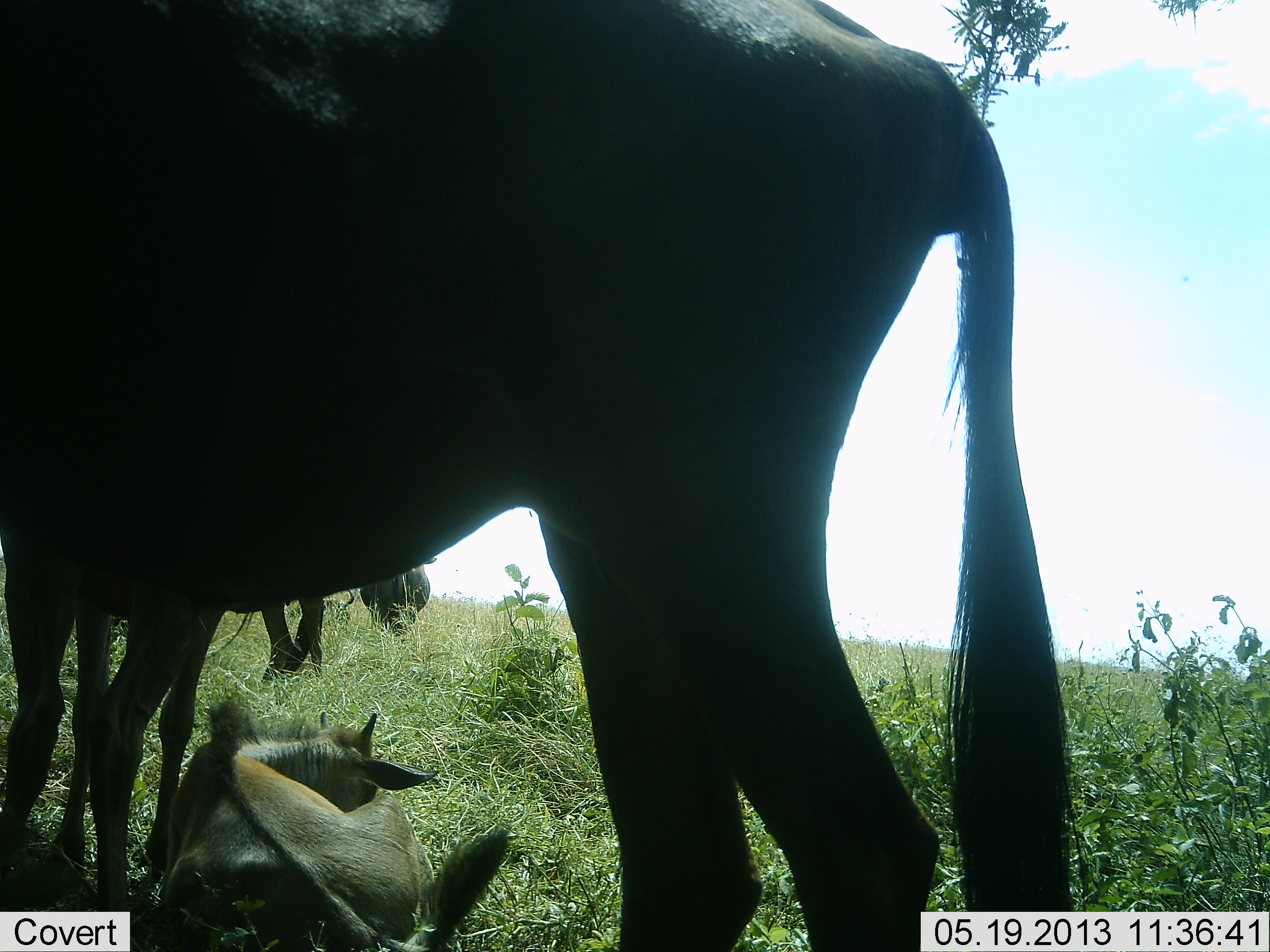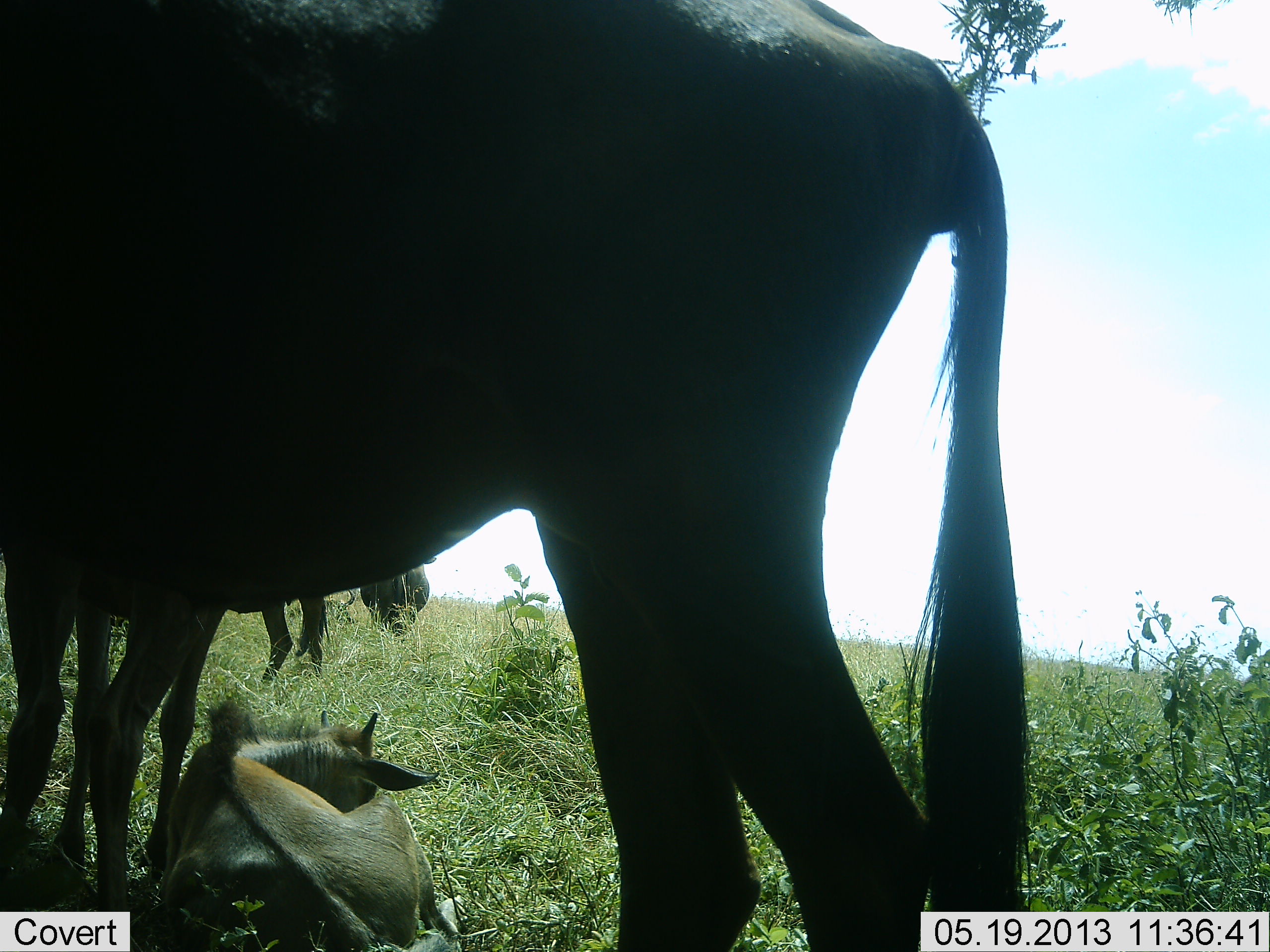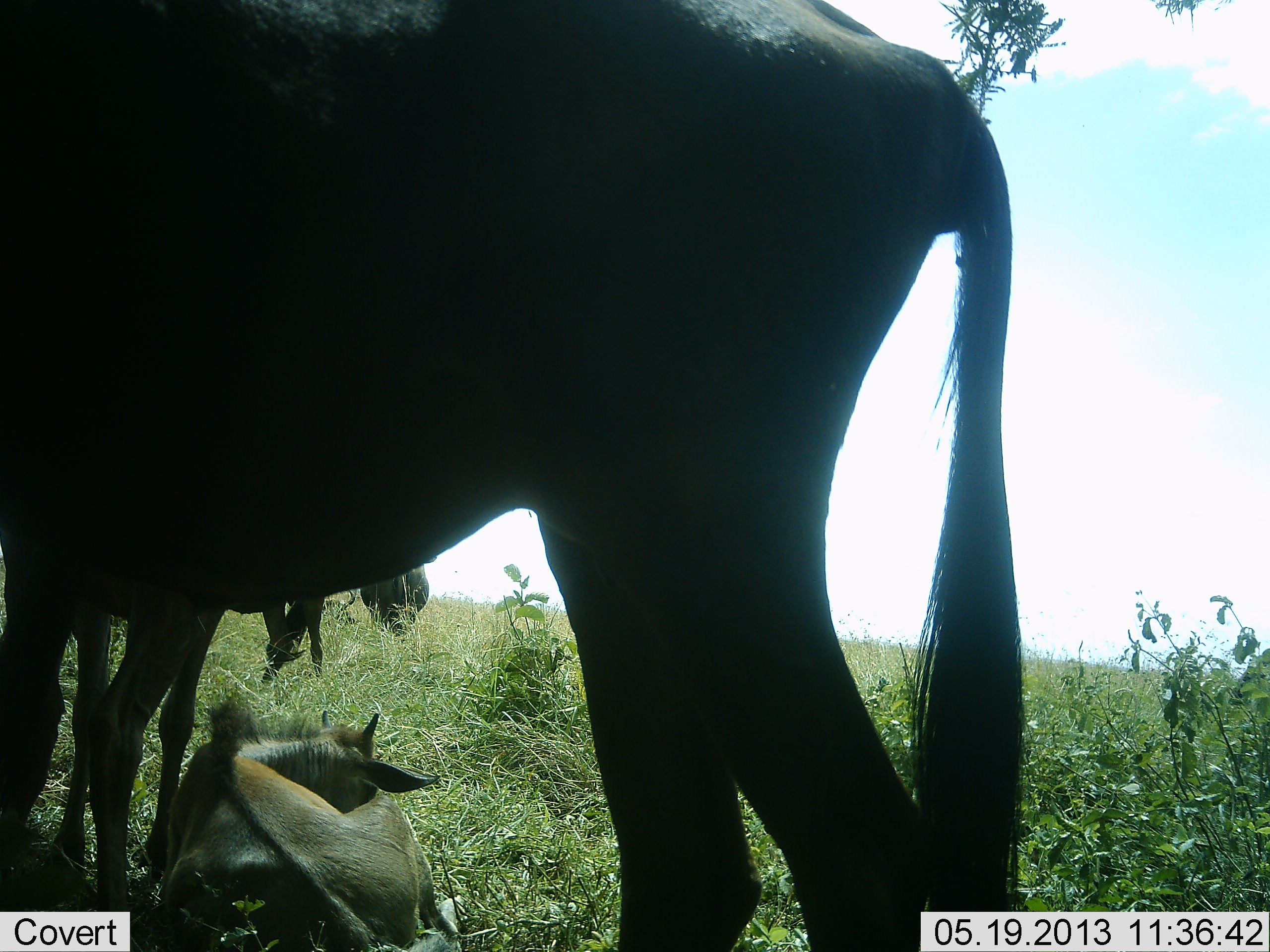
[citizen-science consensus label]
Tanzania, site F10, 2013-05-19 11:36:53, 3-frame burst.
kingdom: Animalia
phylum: Chordata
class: Mammalia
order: Artiodactyla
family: Bovidae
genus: Connochaetes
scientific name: Connochaetes taurinus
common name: blue wildebeest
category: wildebeest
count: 5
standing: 90%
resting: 100%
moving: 10%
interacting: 0%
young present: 60%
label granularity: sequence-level